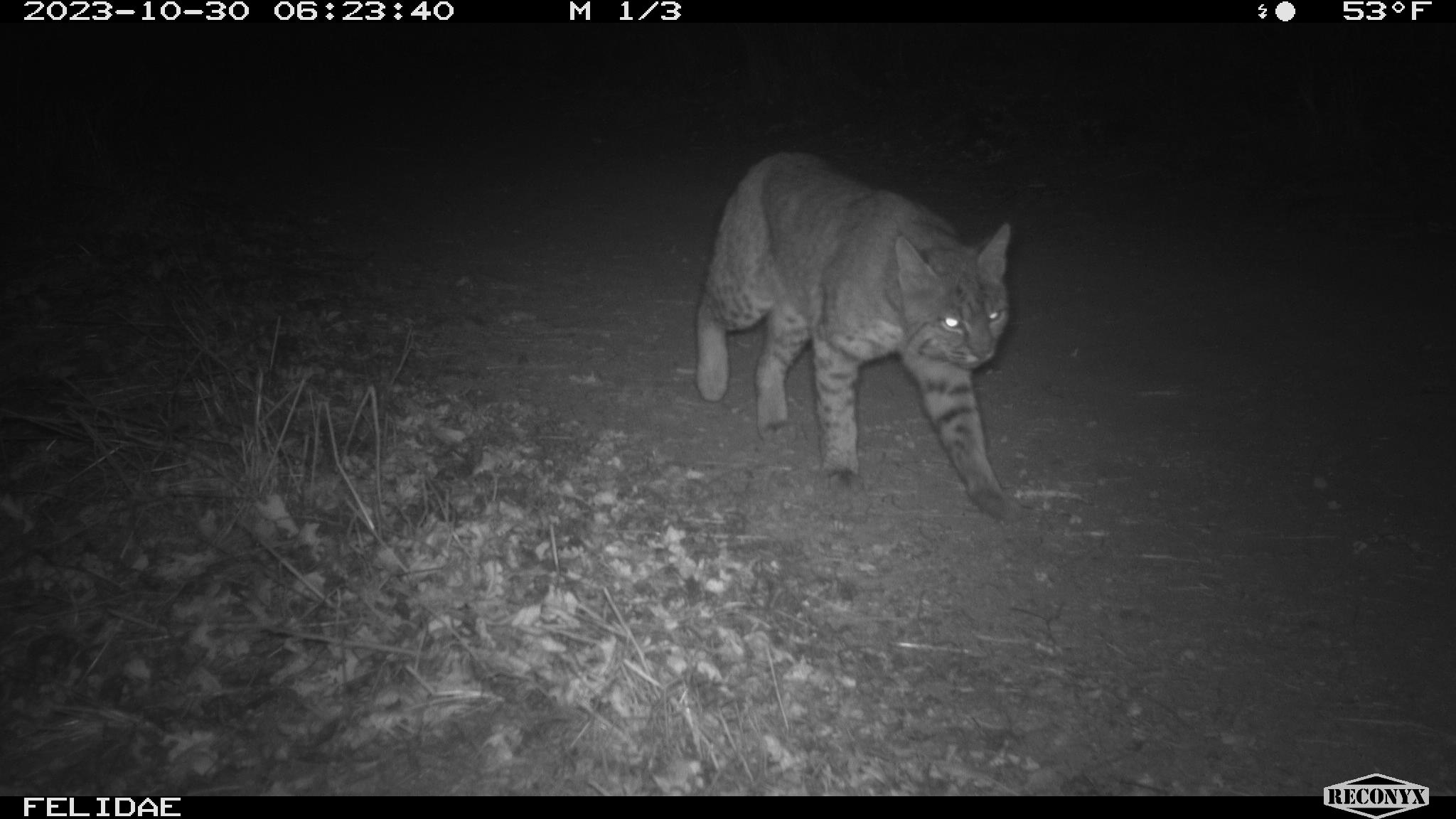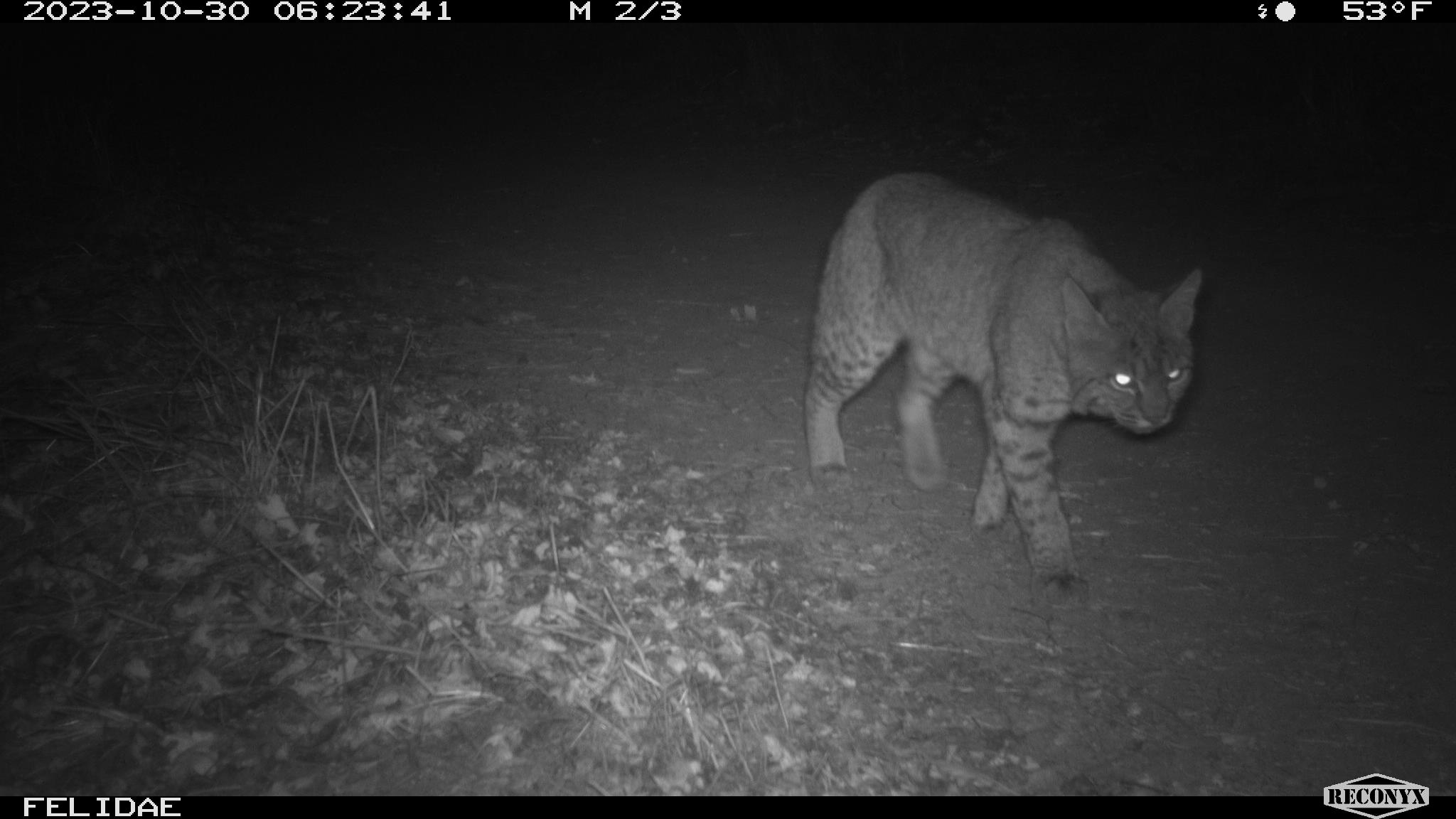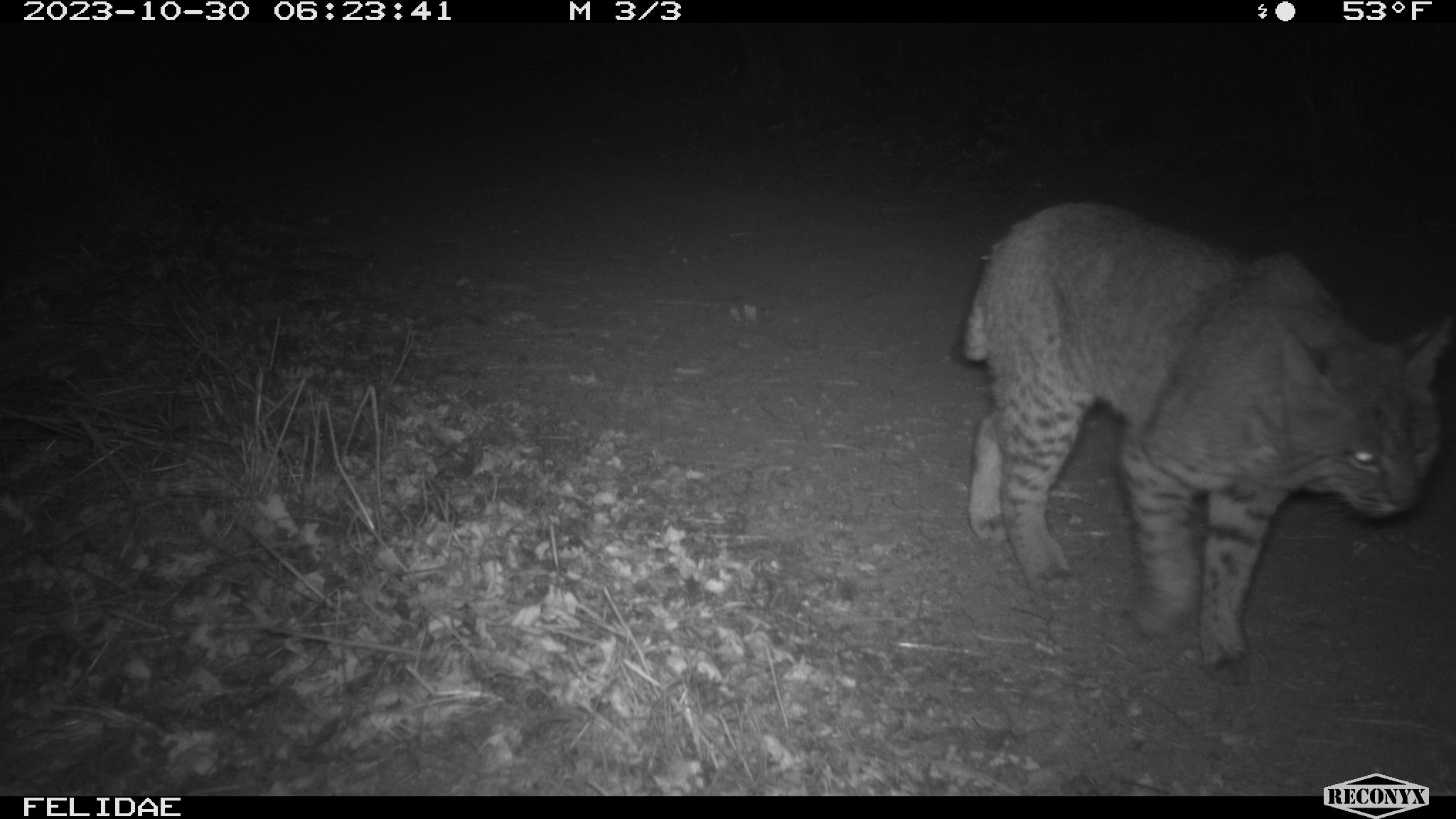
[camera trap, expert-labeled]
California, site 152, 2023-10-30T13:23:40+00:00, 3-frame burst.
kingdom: Animalia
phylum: Chordata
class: Mammalia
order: Carnivora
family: Felidae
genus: Lynx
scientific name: Lynx rufus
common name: bobcat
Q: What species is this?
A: Bobcat (Lynx rufus).